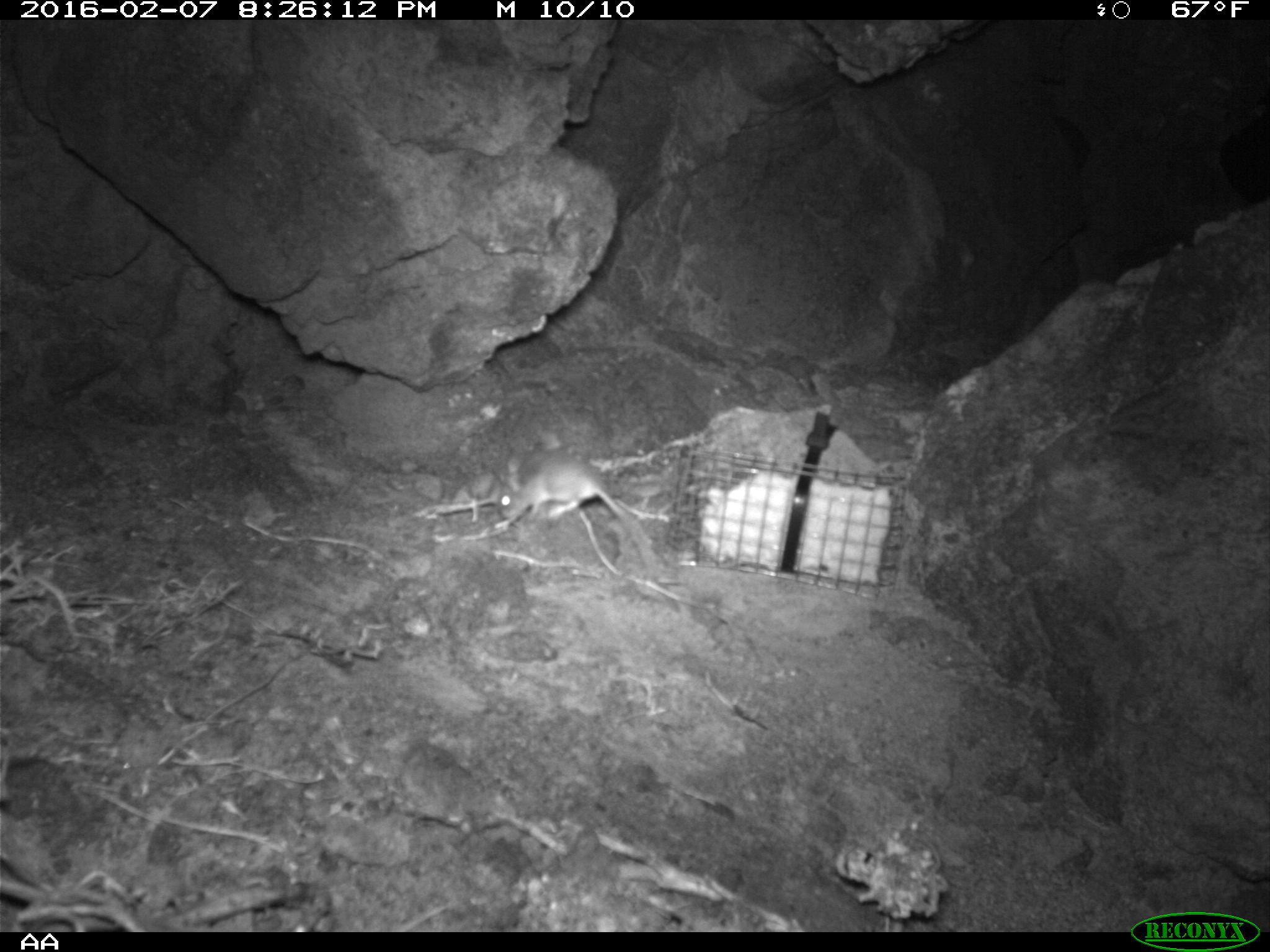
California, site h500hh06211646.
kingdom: Animalia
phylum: Chordata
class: Mammalia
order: Rodentia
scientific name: Rodentia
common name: rodent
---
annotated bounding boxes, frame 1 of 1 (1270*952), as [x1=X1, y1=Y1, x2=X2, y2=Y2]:
rodent: [x1=495, y1=451, x2=657, y2=570]